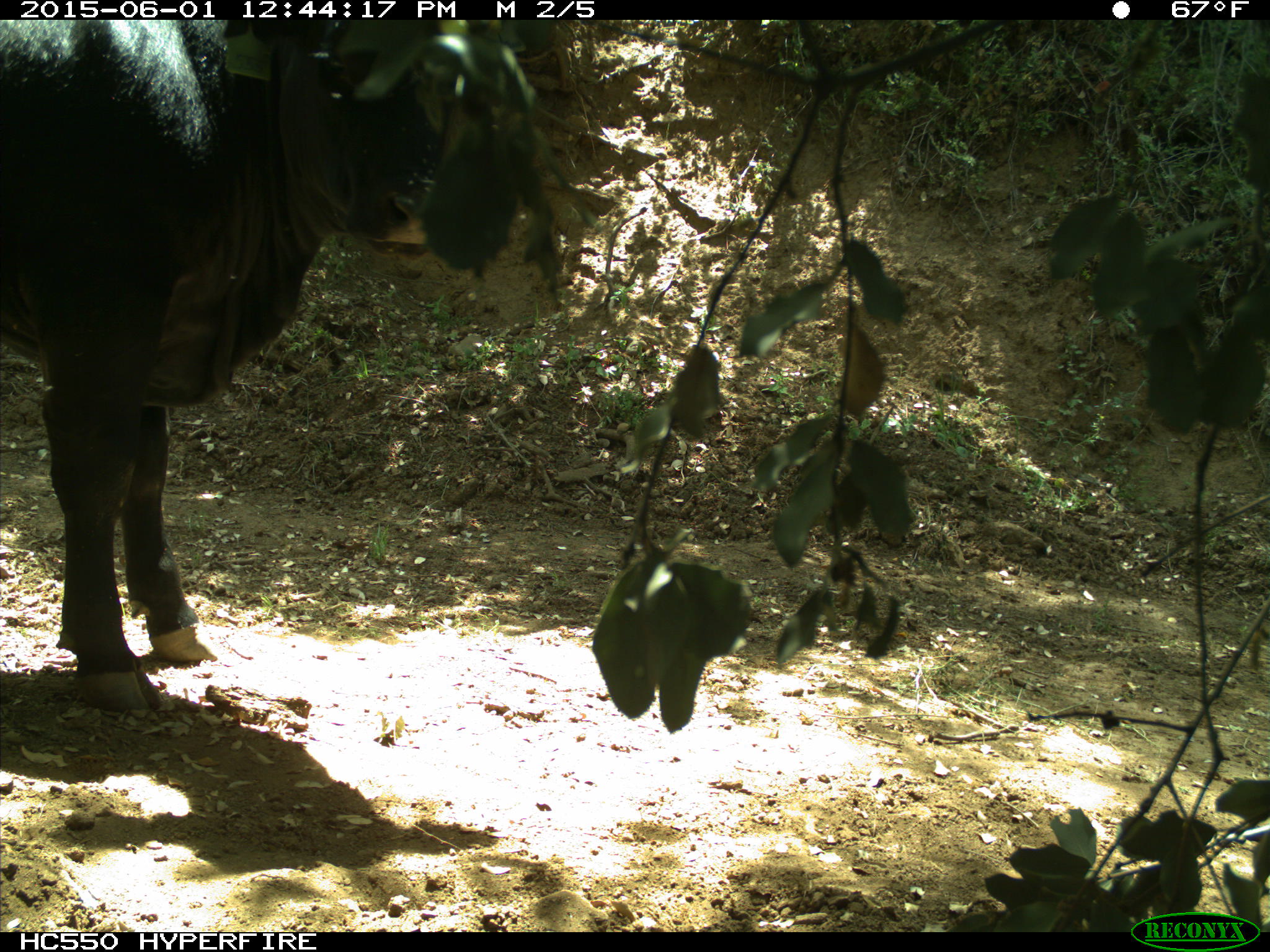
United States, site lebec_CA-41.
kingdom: Animalia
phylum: Chordata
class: Mammalia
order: Artiodactyla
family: Bovidae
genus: Bos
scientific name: Bos taurus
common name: domestic cow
Bos taurus (domestic cow).